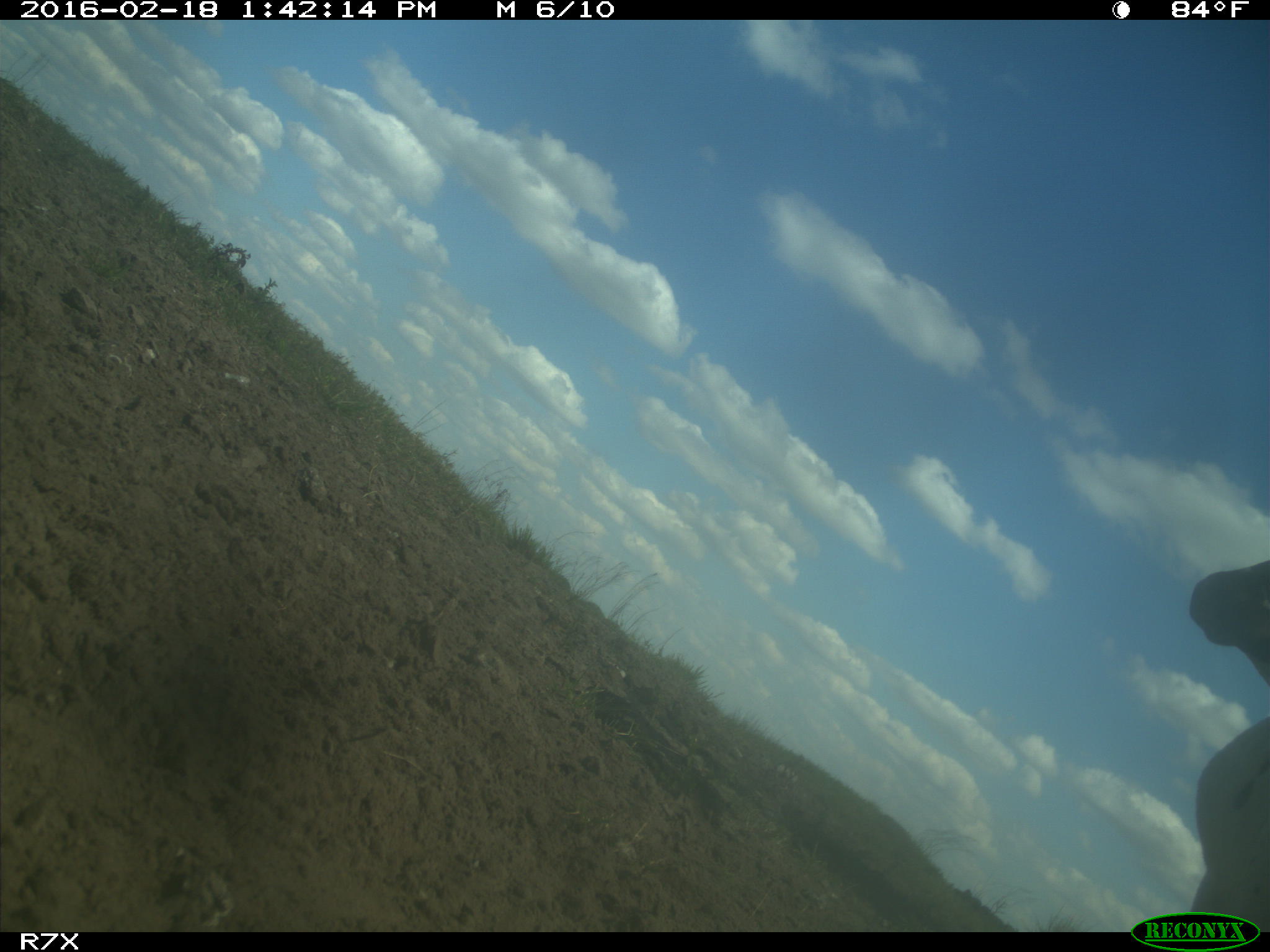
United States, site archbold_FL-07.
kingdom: Animalia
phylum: Chordata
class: Mammalia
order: Artiodactyla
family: Bovidae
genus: Bos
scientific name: Bos taurus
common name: domestic cow